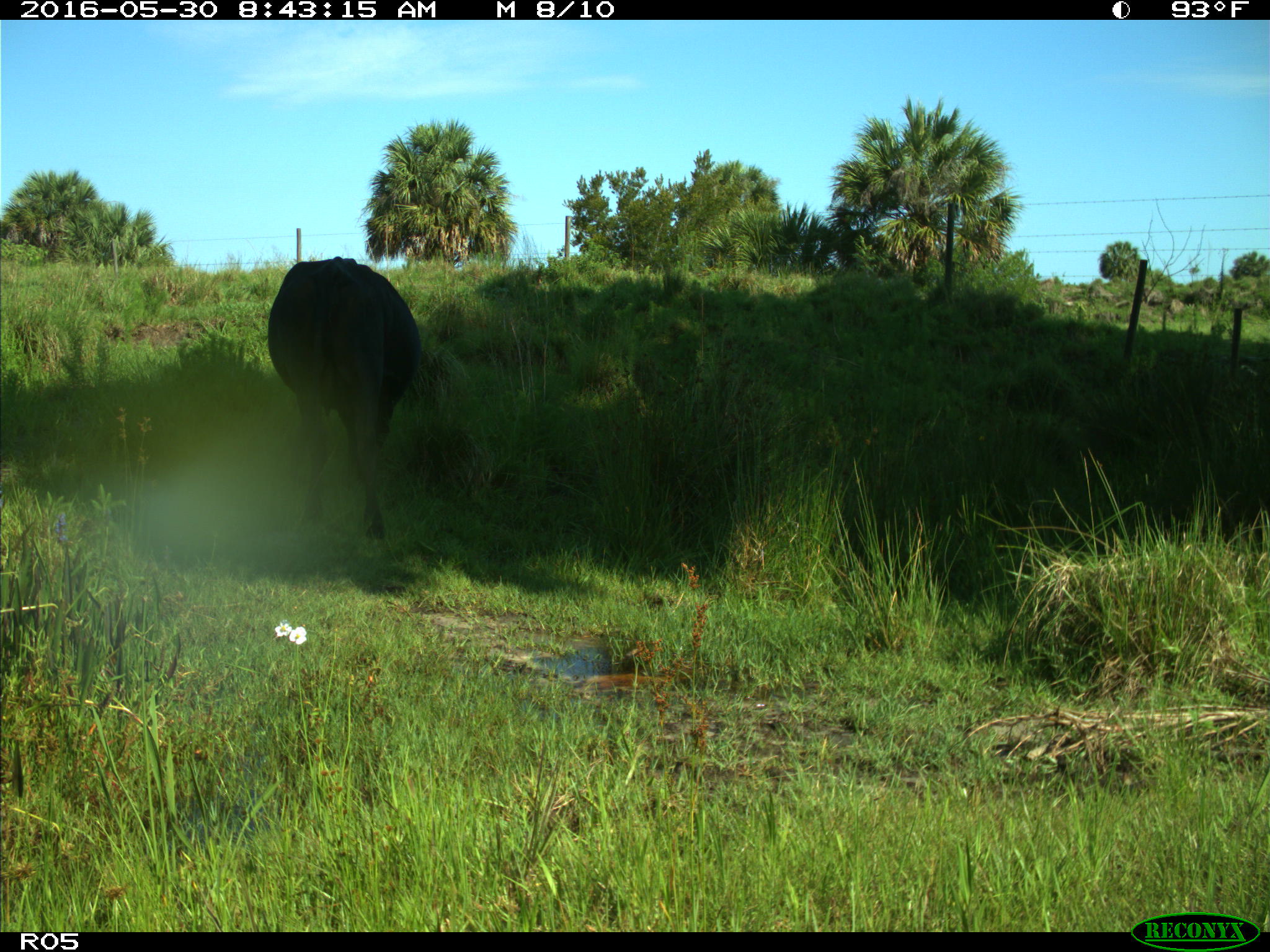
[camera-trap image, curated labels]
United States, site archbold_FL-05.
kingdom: Animalia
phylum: Chordata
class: Mammalia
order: Artiodactyla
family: Bovidae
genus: Bos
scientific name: Bos taurus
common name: domestic cow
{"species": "Bos taurus (domestic cow)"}